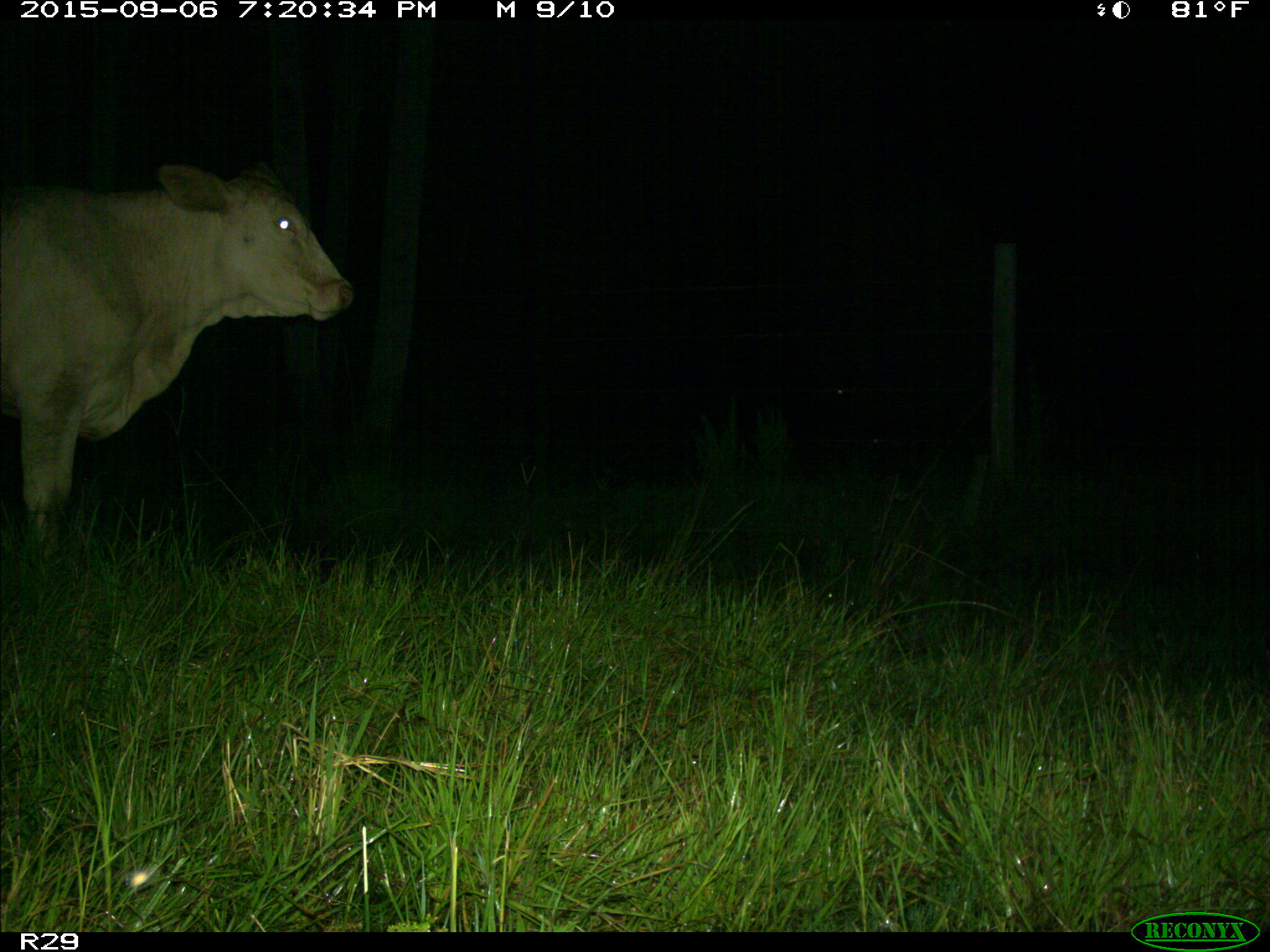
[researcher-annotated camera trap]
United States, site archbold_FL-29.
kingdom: Animalia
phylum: Chordata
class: Mammalia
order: Artiodactyla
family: Bovidae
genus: Bos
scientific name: Bos taurus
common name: domestic cow